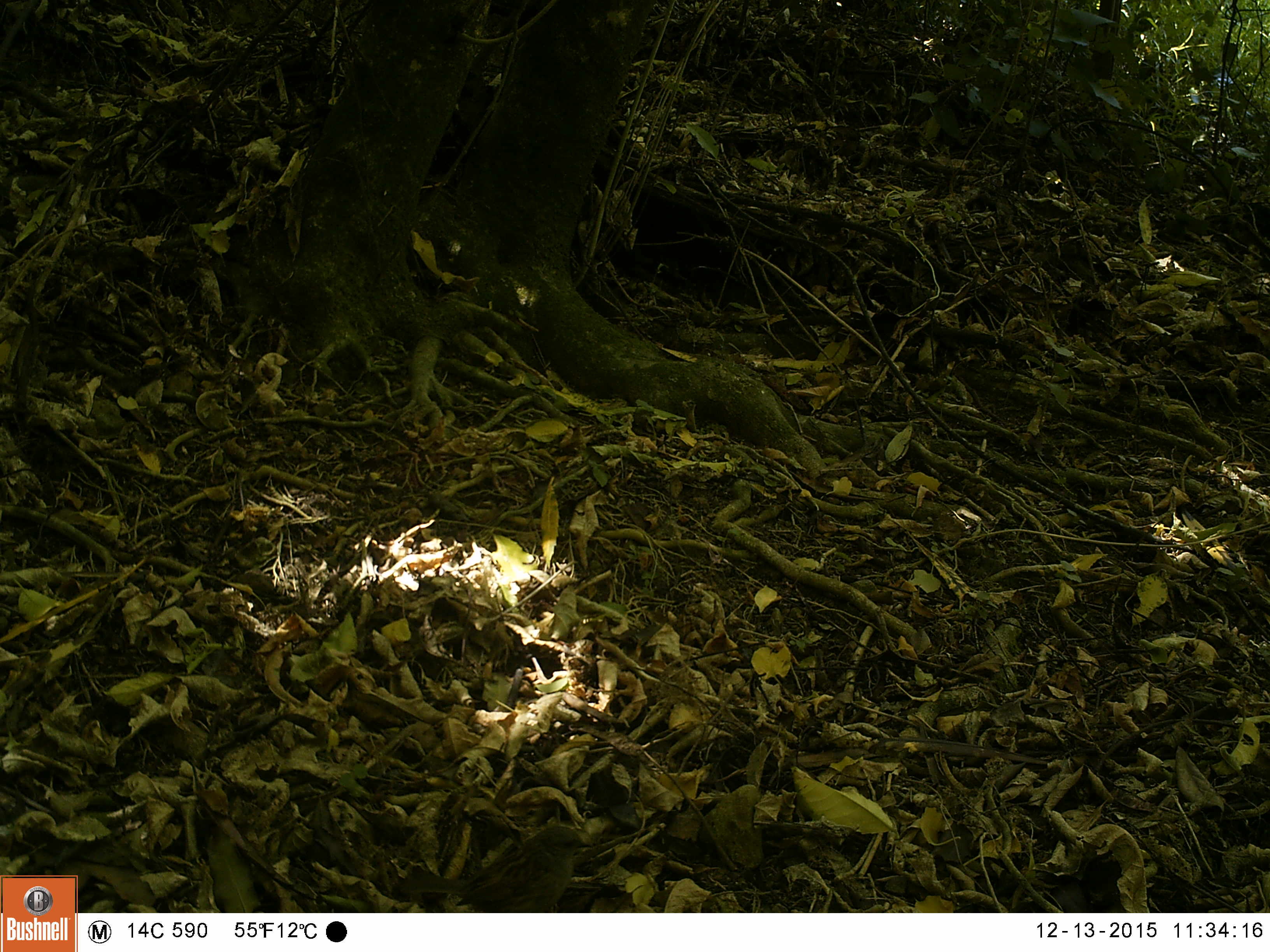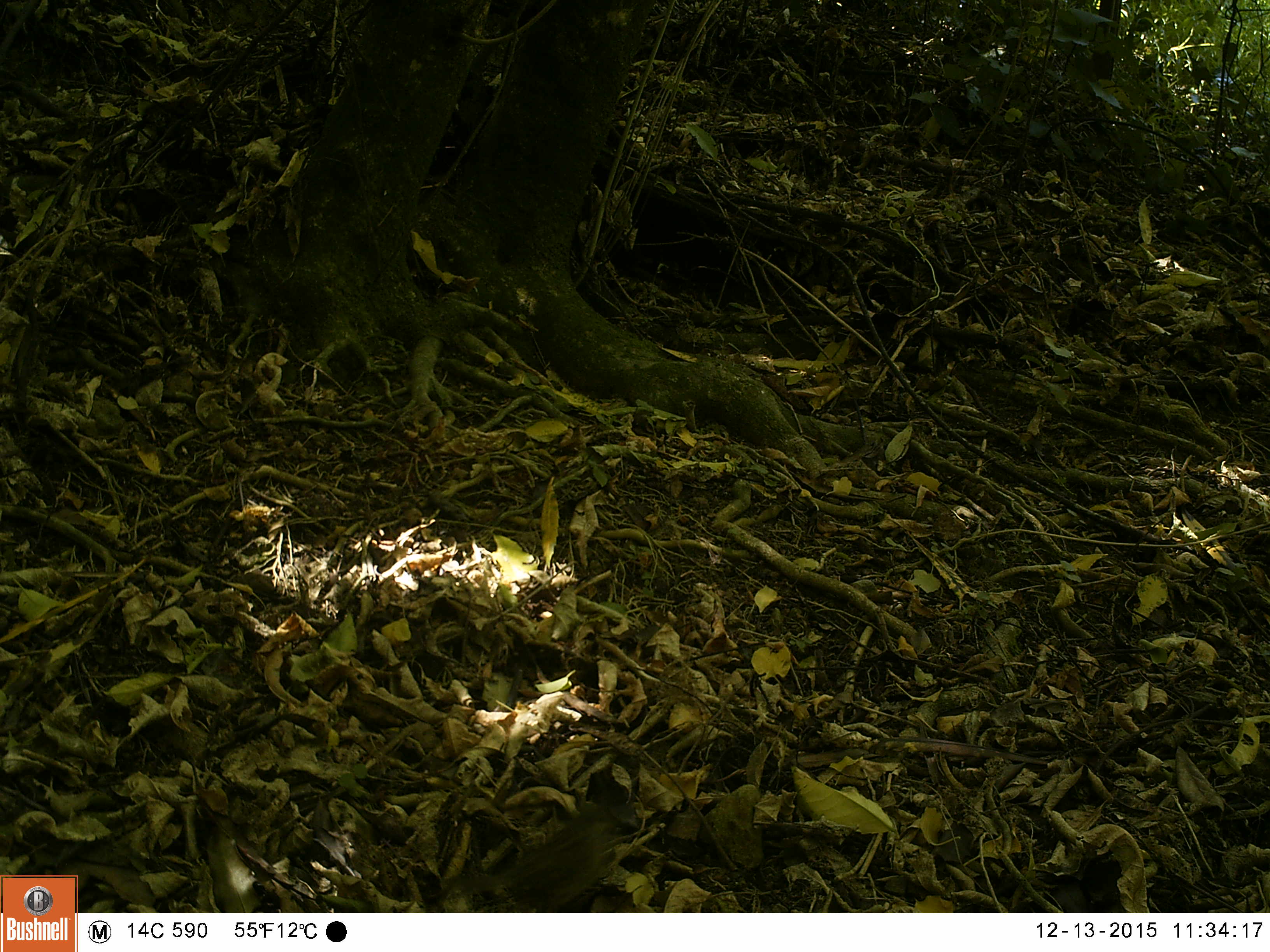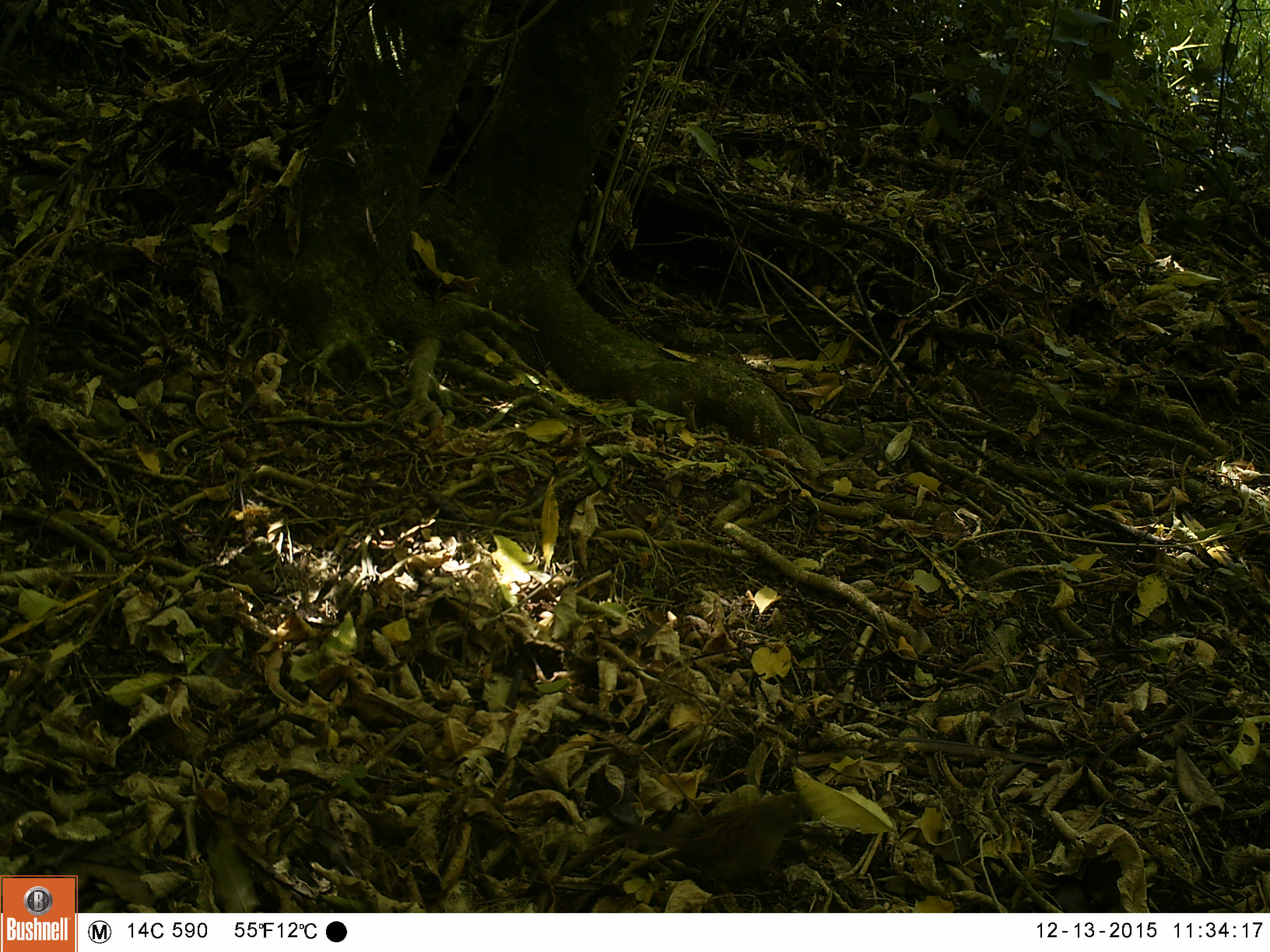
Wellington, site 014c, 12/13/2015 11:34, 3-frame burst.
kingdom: Animalia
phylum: Chordata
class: Aves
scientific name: Aves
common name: bird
Bird (Aves).